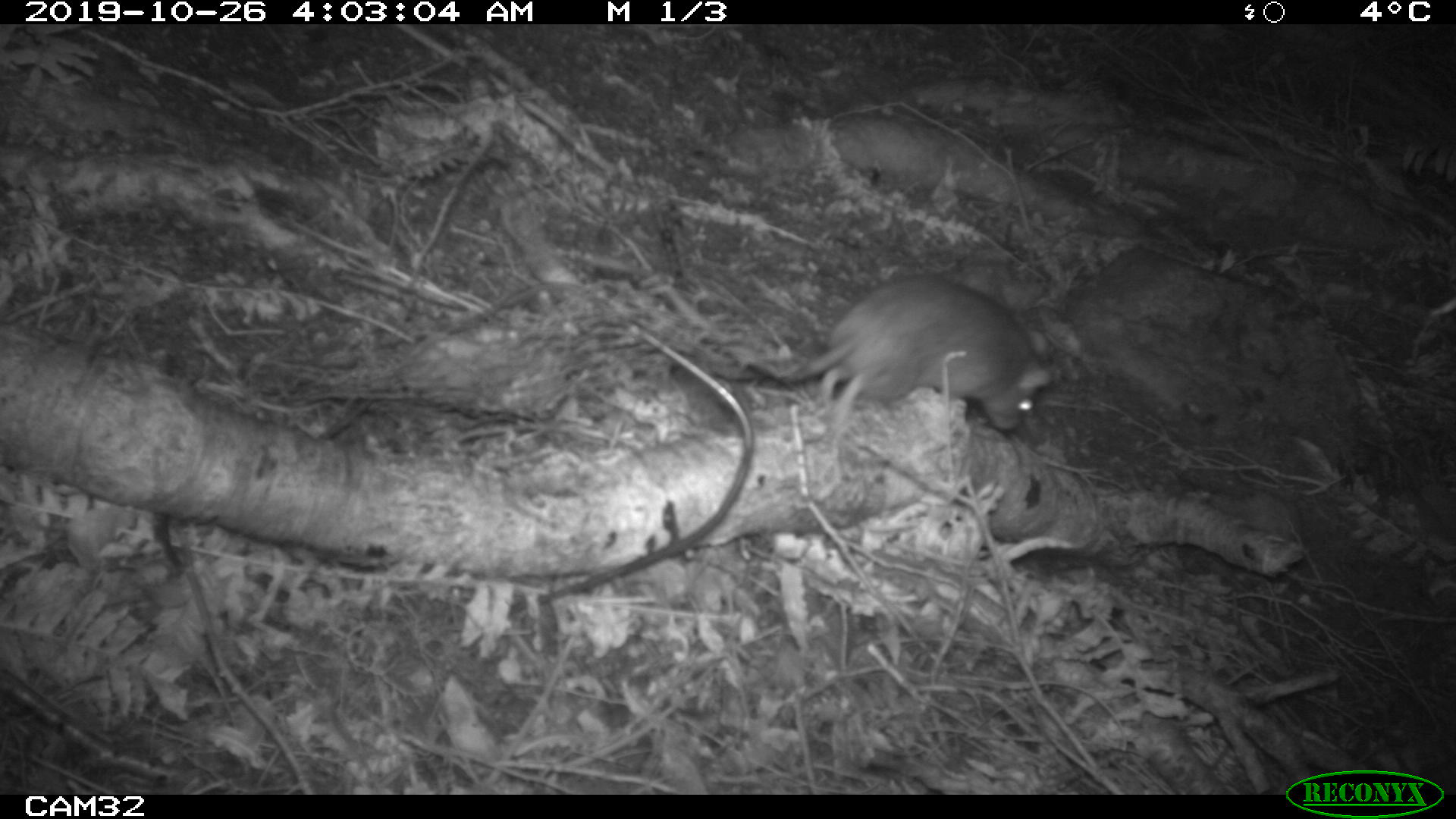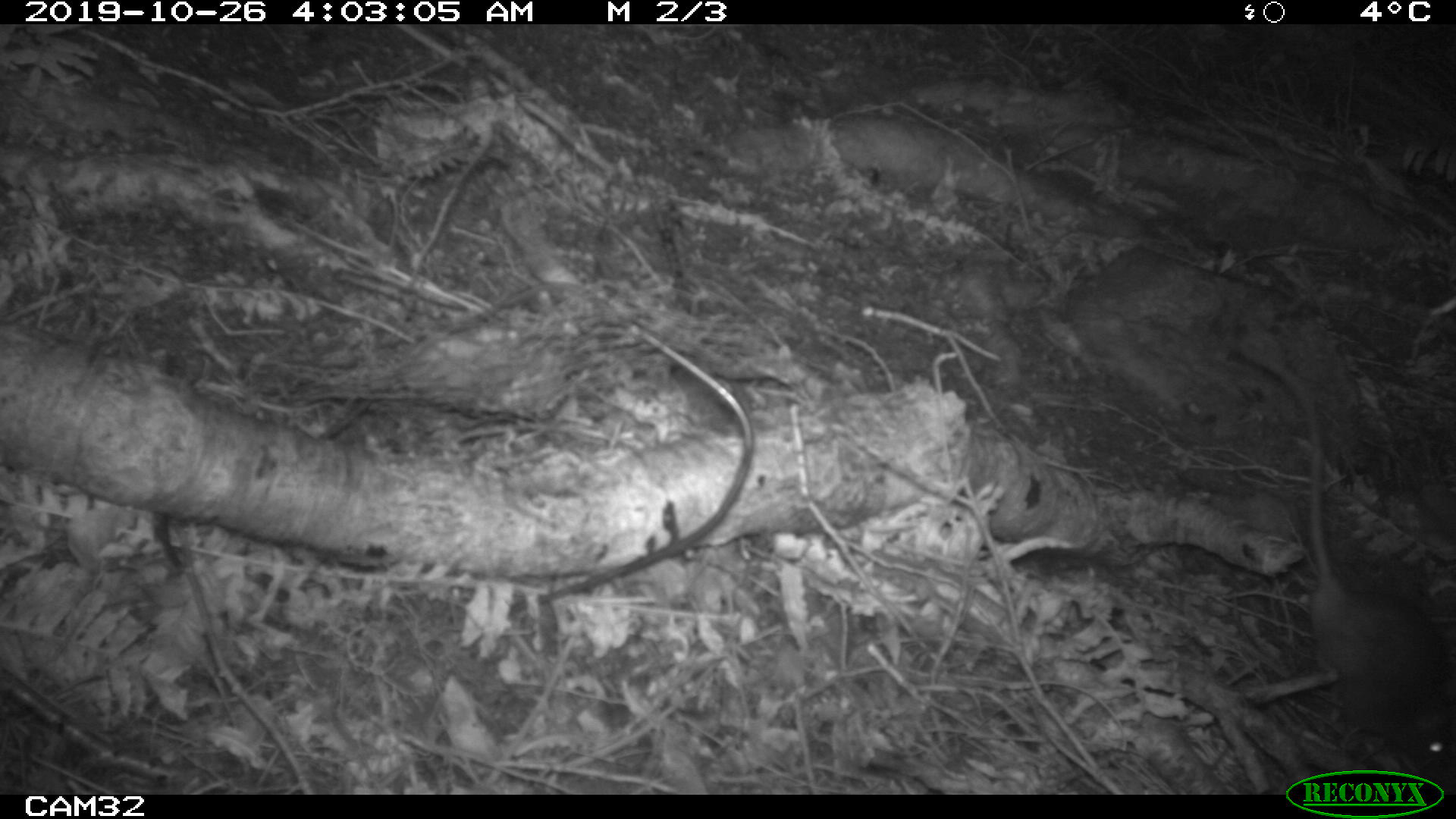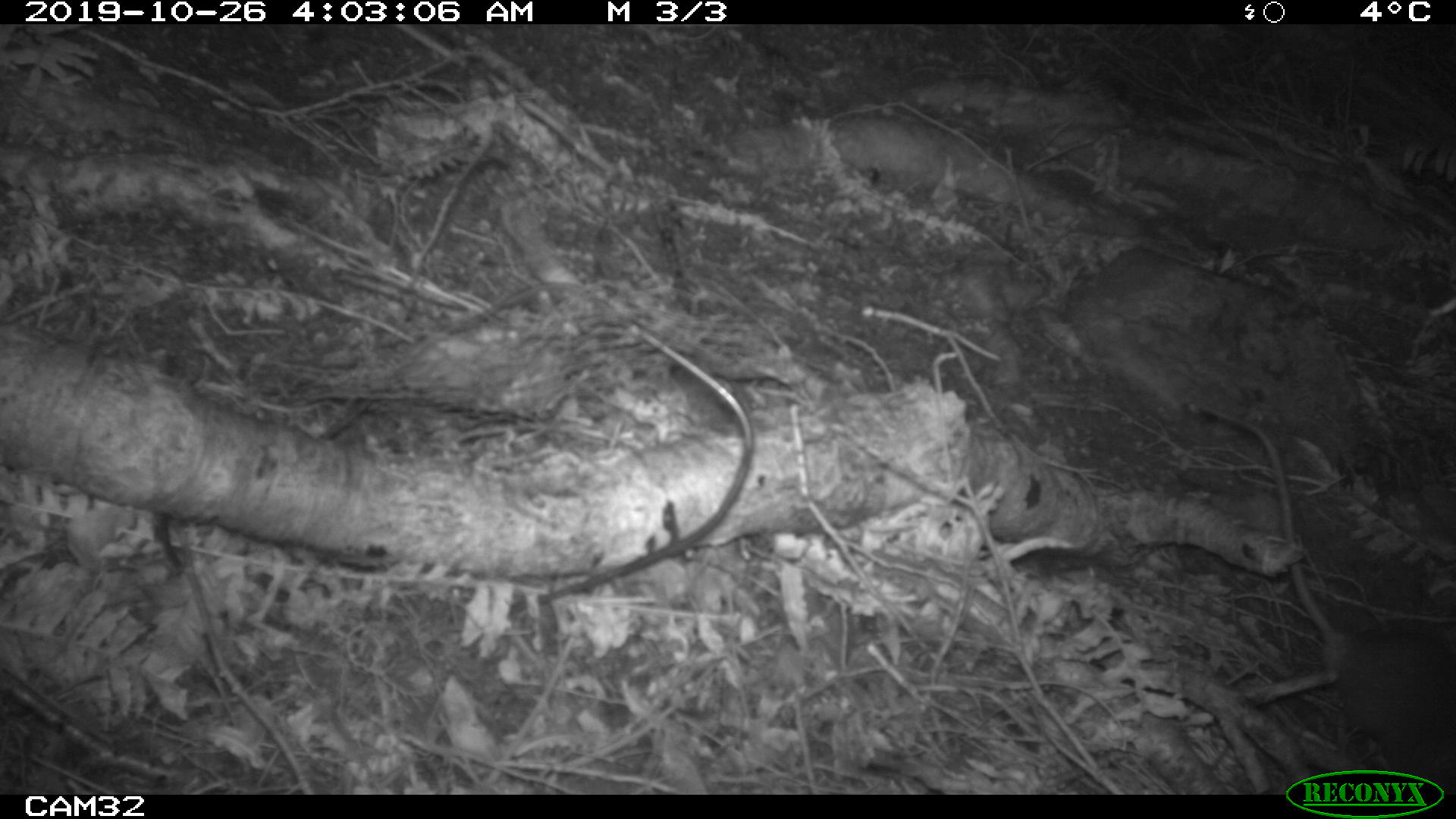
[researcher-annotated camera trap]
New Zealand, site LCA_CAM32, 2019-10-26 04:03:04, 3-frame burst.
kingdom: Animalia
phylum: Chordata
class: Mammalia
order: Rodentia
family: Muridae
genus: Rattus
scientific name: Rattus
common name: rat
Rat (Rattus).